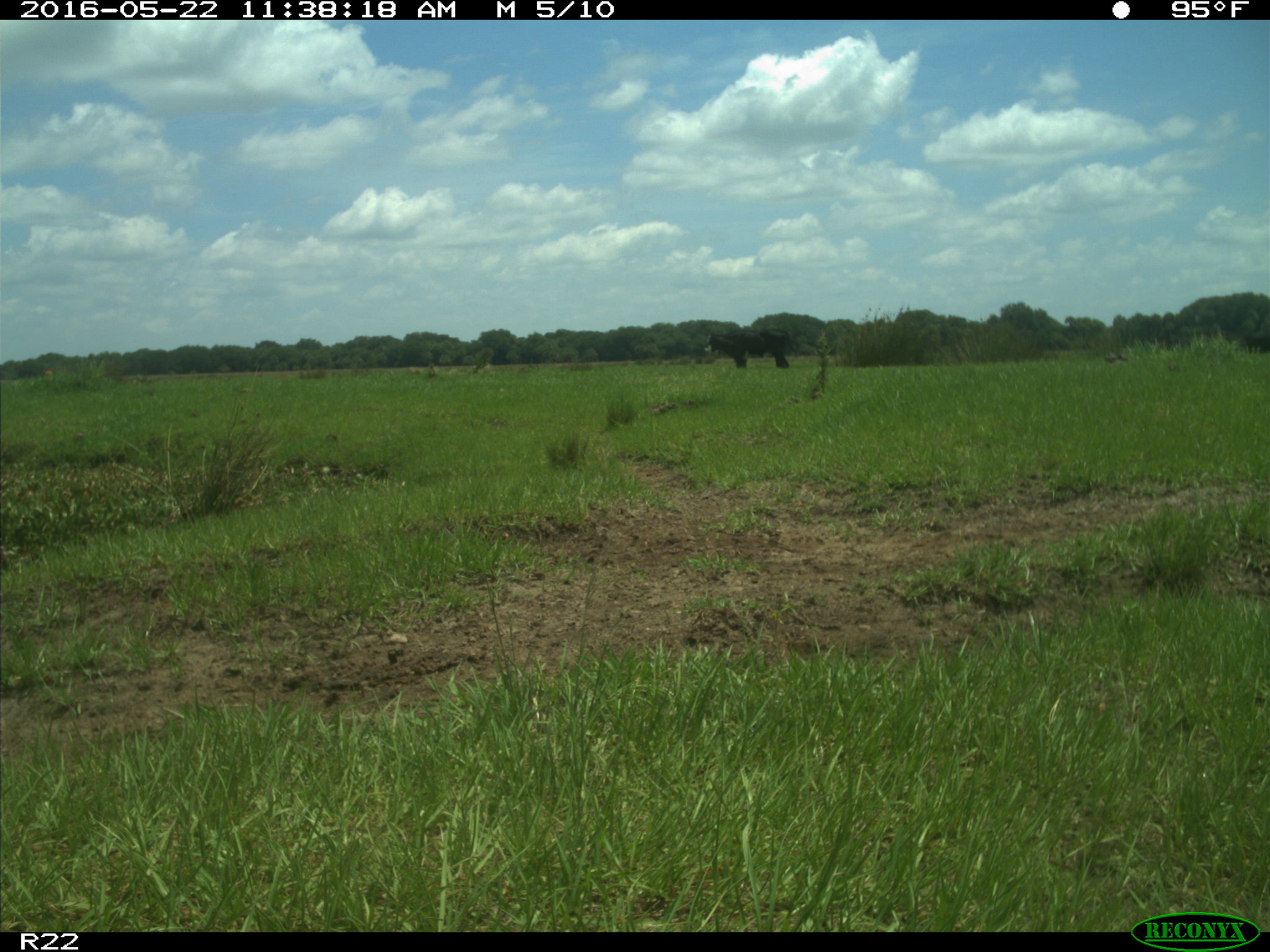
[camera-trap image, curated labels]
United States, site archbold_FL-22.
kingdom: Animalia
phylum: Chordata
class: Mammalia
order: Artiodactyla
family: Bovidae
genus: Bos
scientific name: Bos taurus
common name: domestic cow